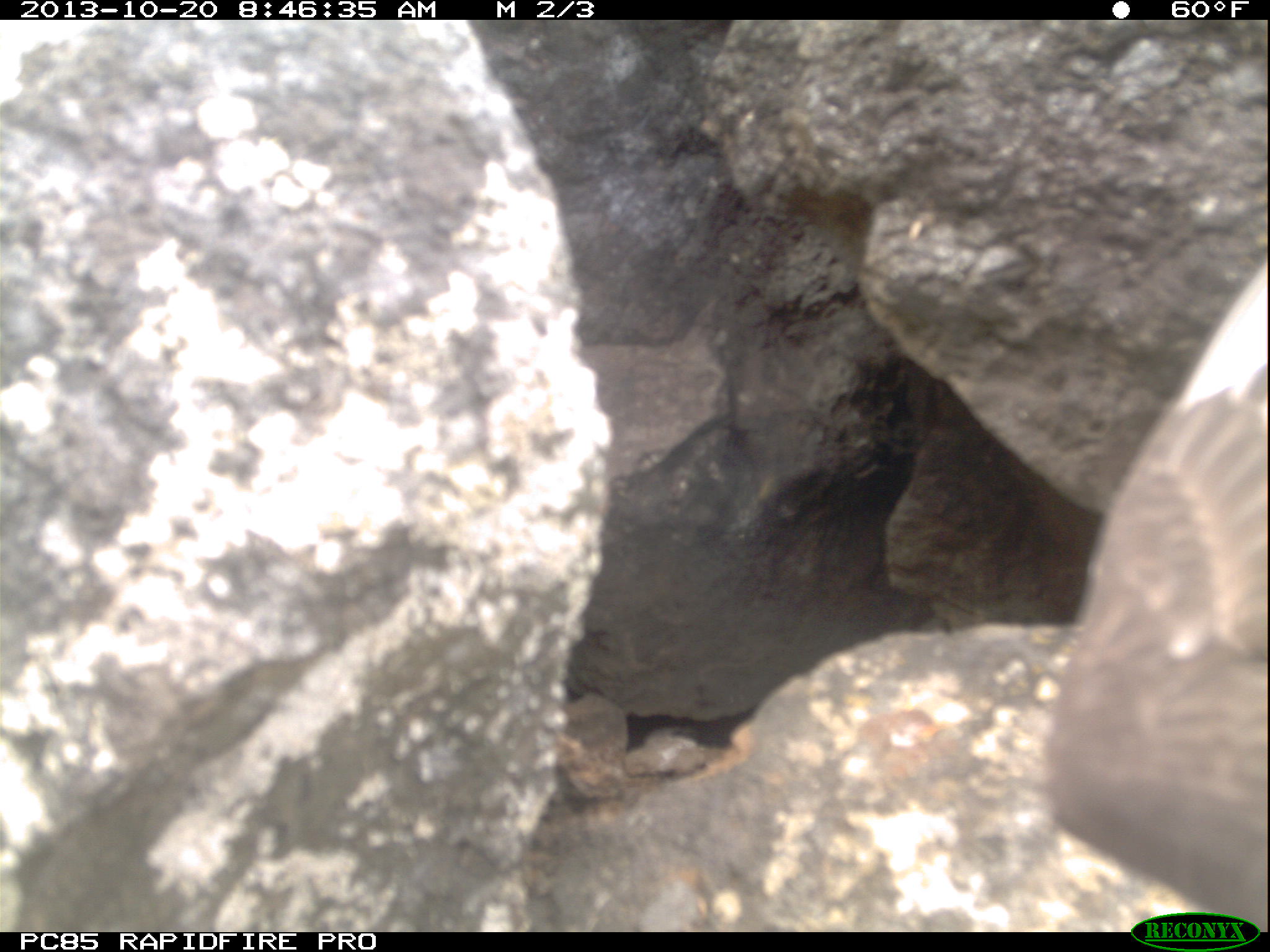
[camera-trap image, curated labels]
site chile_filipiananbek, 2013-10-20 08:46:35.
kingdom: Animalia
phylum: Chordata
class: Aves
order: Procellariiformes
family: Procellariidae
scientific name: Procellariidae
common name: petrel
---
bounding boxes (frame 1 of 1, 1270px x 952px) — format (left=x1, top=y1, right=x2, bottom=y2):
petrel: (left=1036, top=123, right=1269, bottom=914)